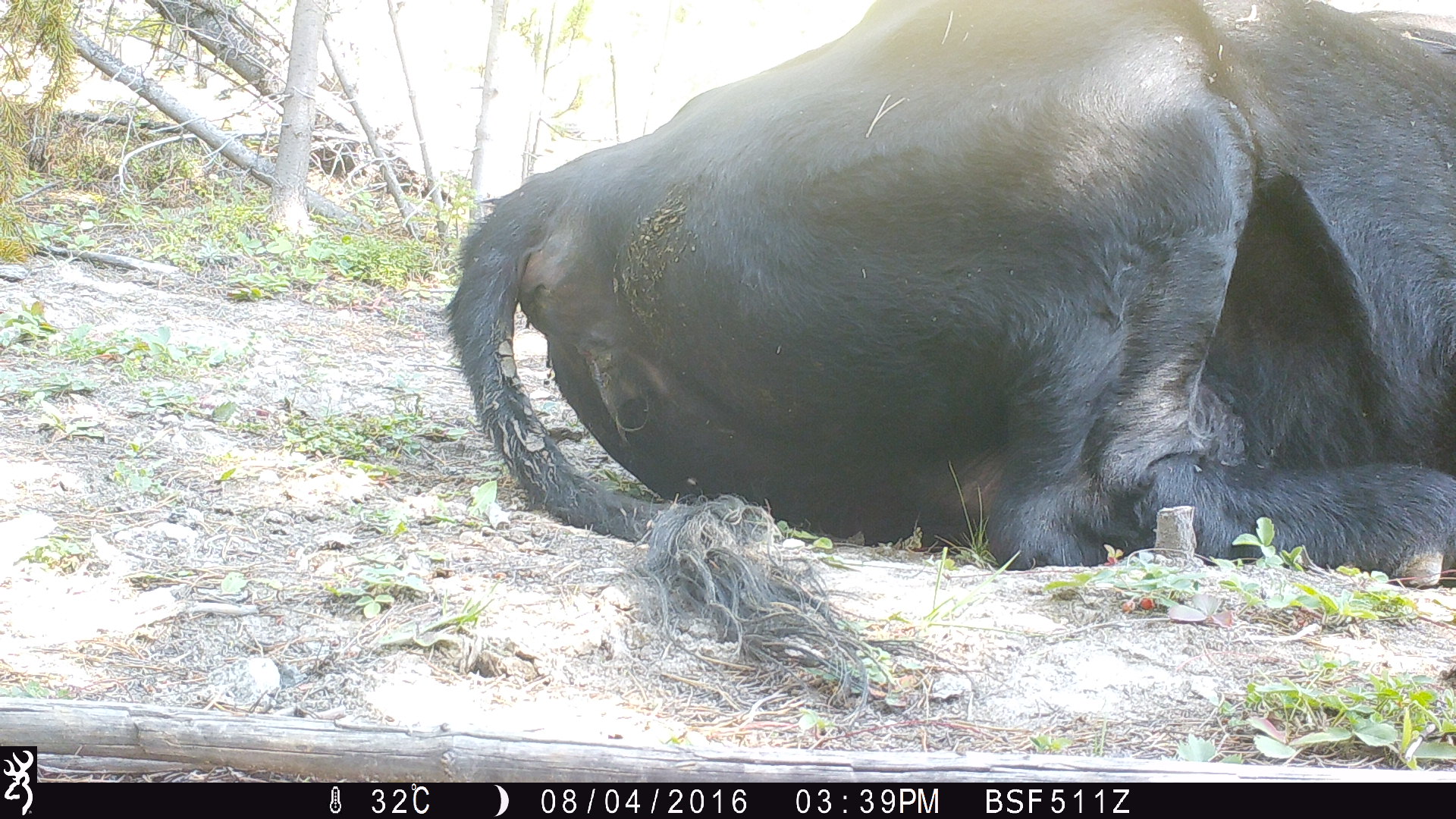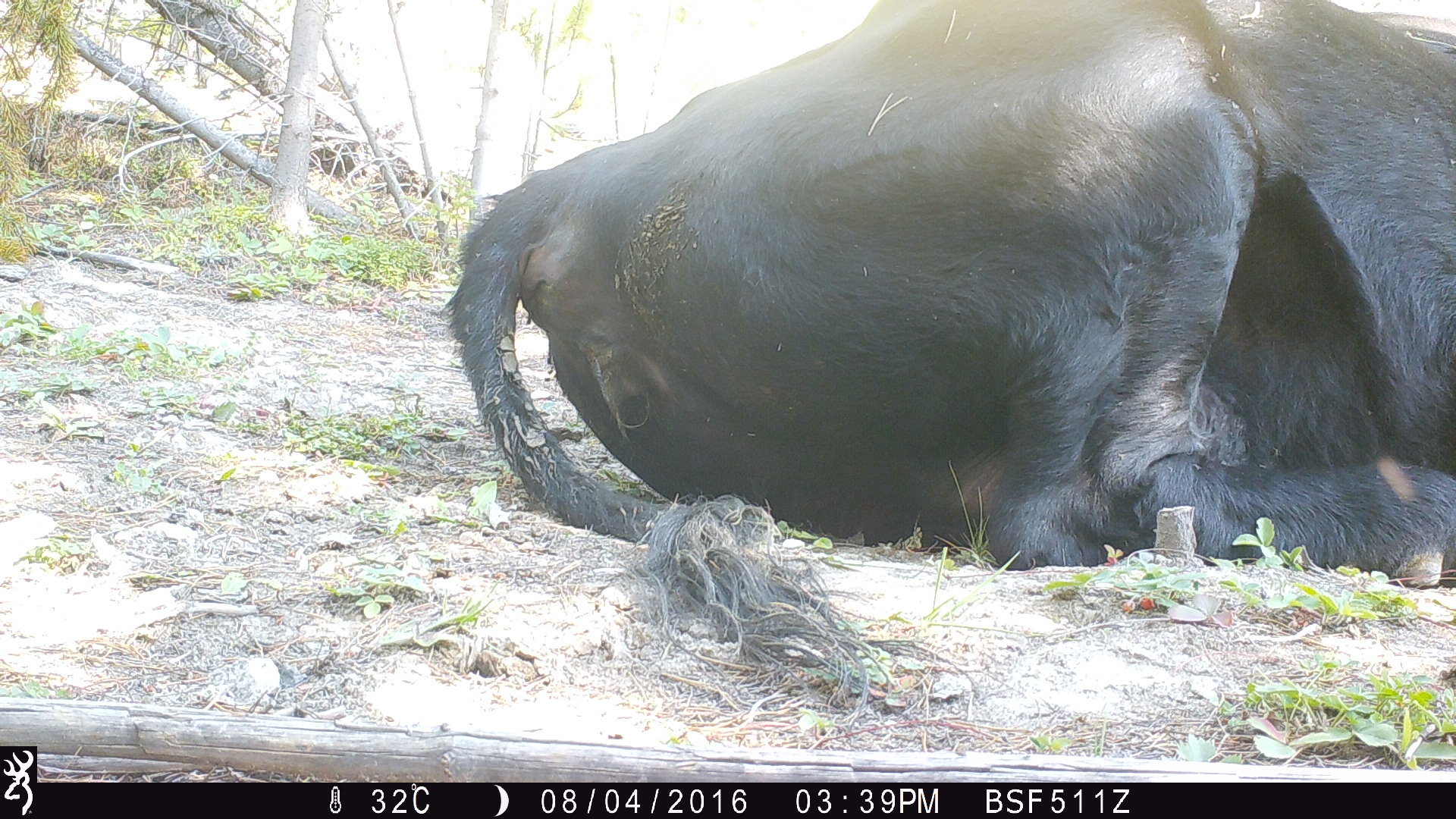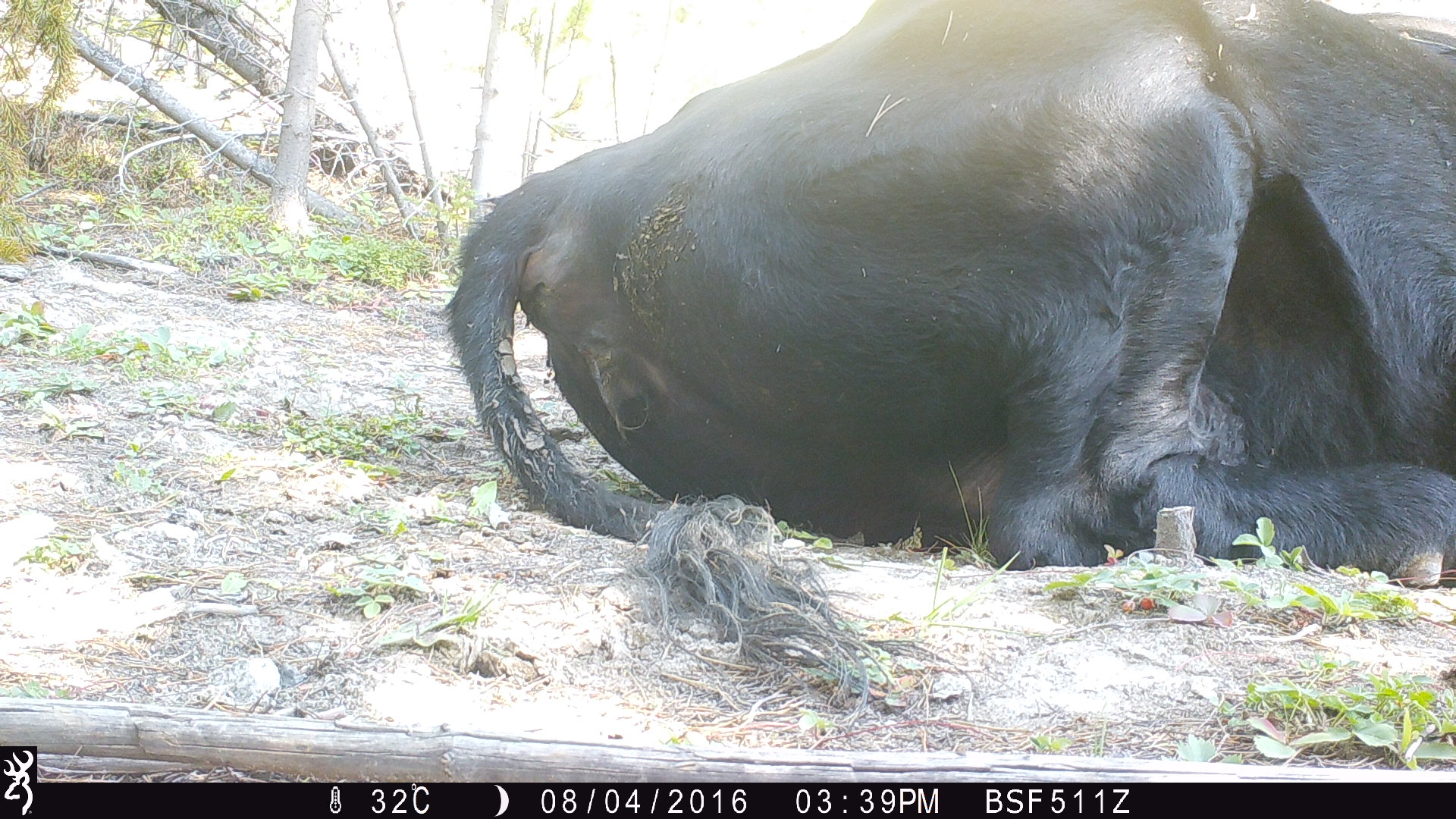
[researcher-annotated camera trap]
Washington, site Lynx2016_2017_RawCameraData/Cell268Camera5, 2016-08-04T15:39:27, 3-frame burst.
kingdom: Animalia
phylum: Chordata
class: Mammalia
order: Artiodactyla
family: Bovidae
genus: Bos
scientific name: Bos taurus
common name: domestic cattle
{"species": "domestic cattle (Bos taurus)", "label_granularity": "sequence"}